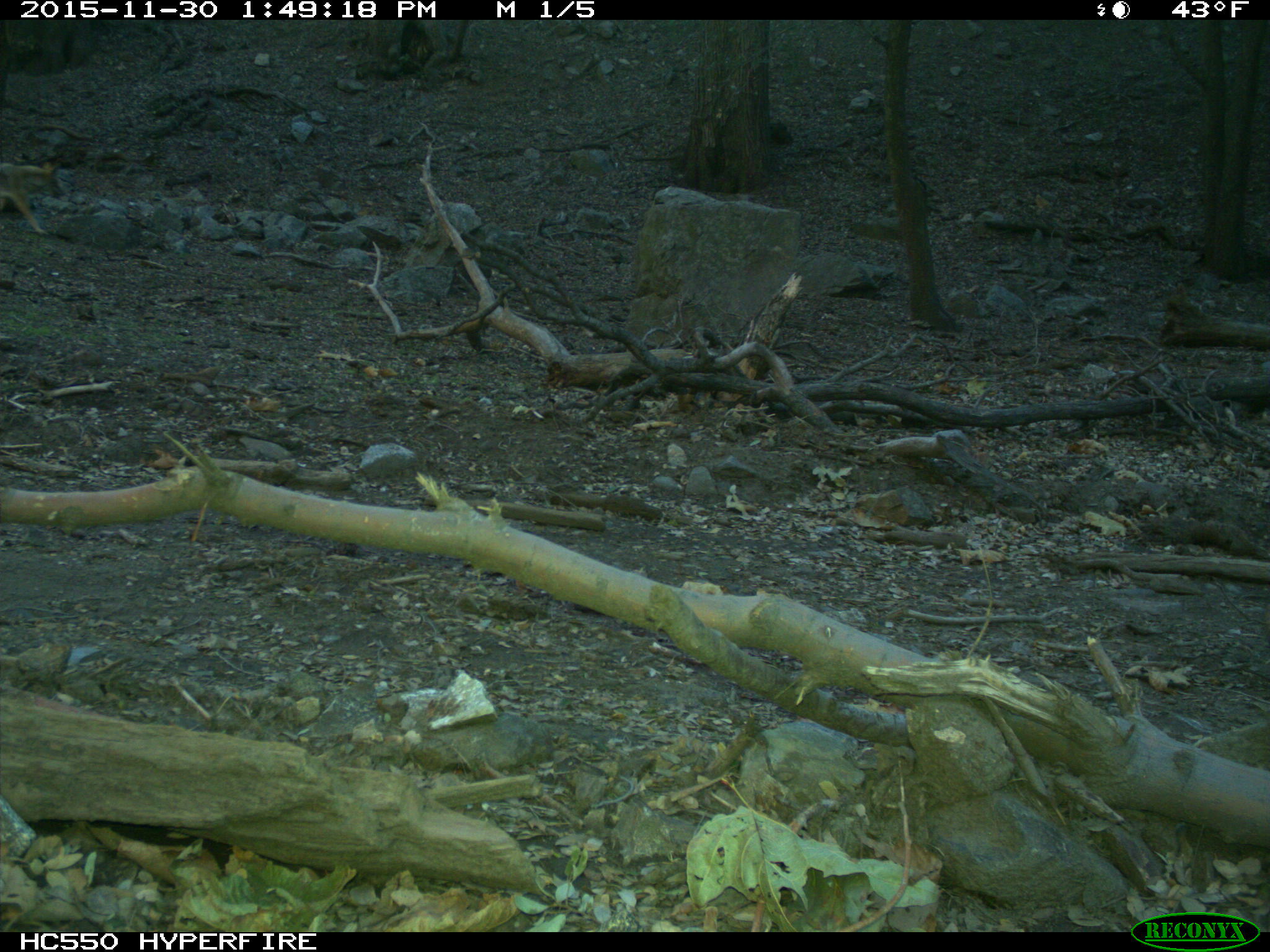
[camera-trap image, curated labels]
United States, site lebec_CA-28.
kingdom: Animalia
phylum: Chordata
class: Mammalia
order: Carnivora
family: Canidae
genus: Canis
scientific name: Canis latrans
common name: coyote